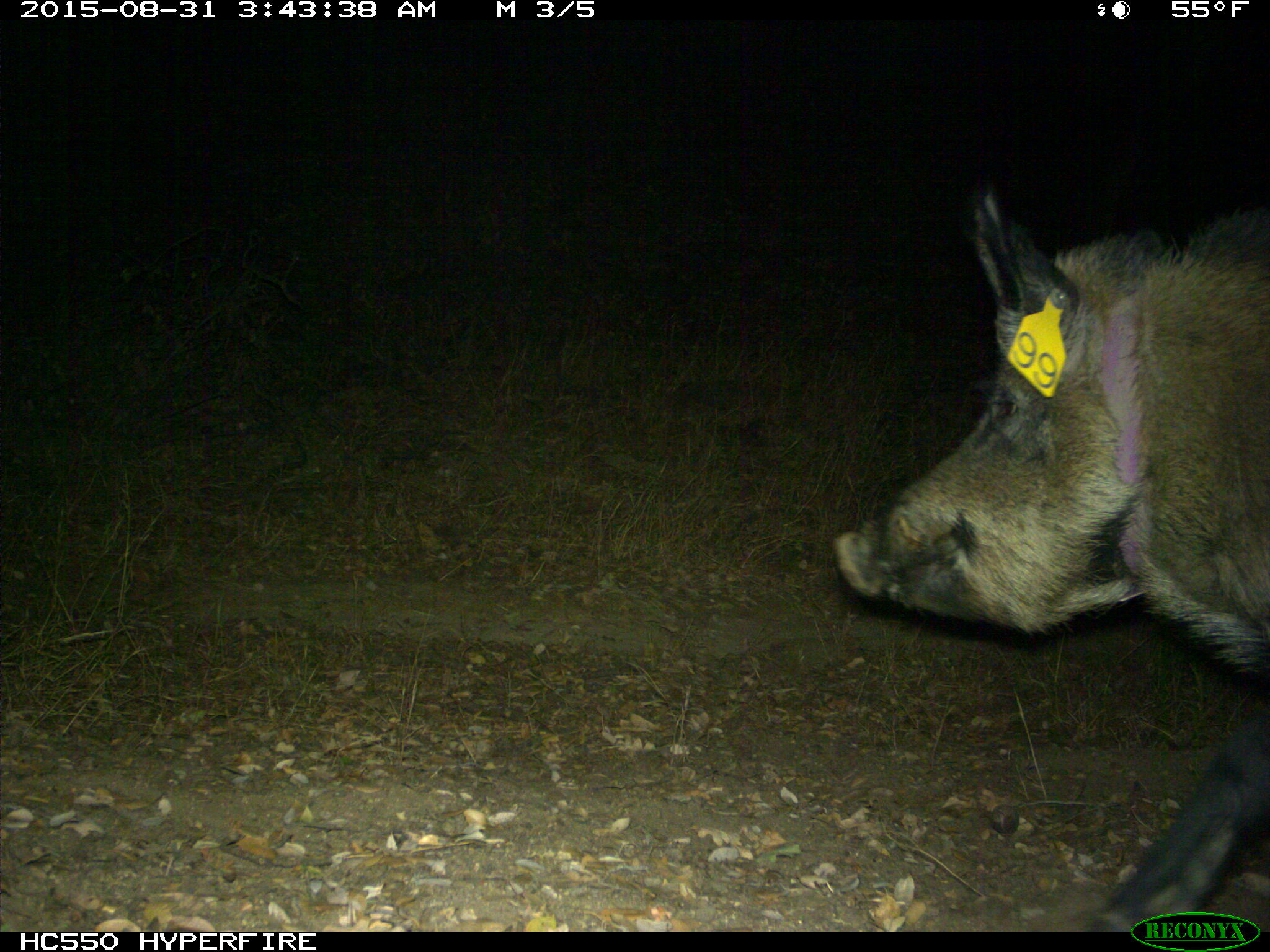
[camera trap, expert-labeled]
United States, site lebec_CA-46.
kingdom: Animalia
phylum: Chordata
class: Mammalia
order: Artiodactyla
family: Suidae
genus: Sus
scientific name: Sus scrofa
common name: wild boar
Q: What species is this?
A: Sus scrofa (wild boar).